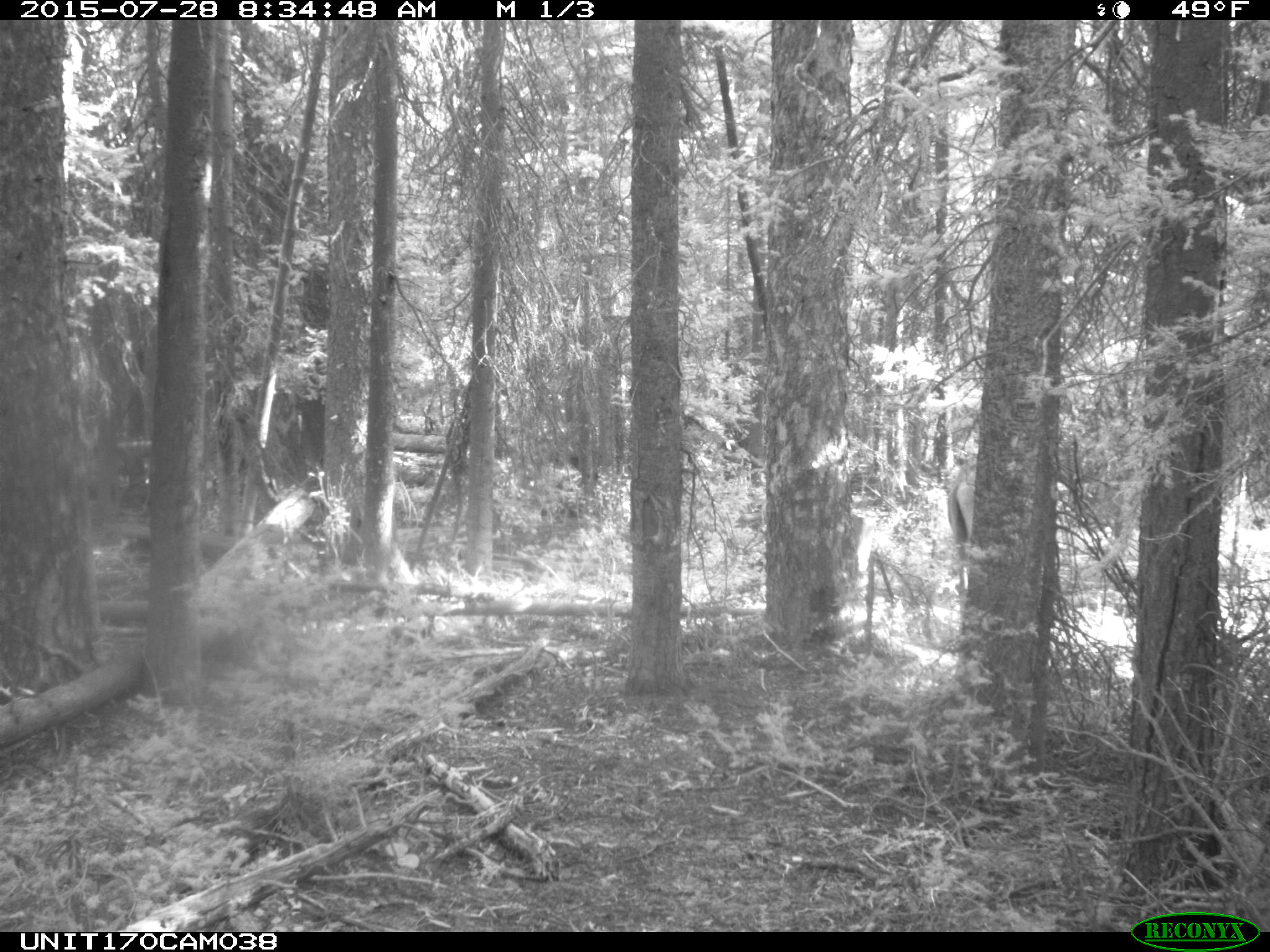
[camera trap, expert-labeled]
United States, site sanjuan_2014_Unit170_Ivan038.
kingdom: Animalia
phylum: Chordata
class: Mammalia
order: Artiodactyla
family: Cervidae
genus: Cervus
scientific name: Cervus elaphus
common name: red deer